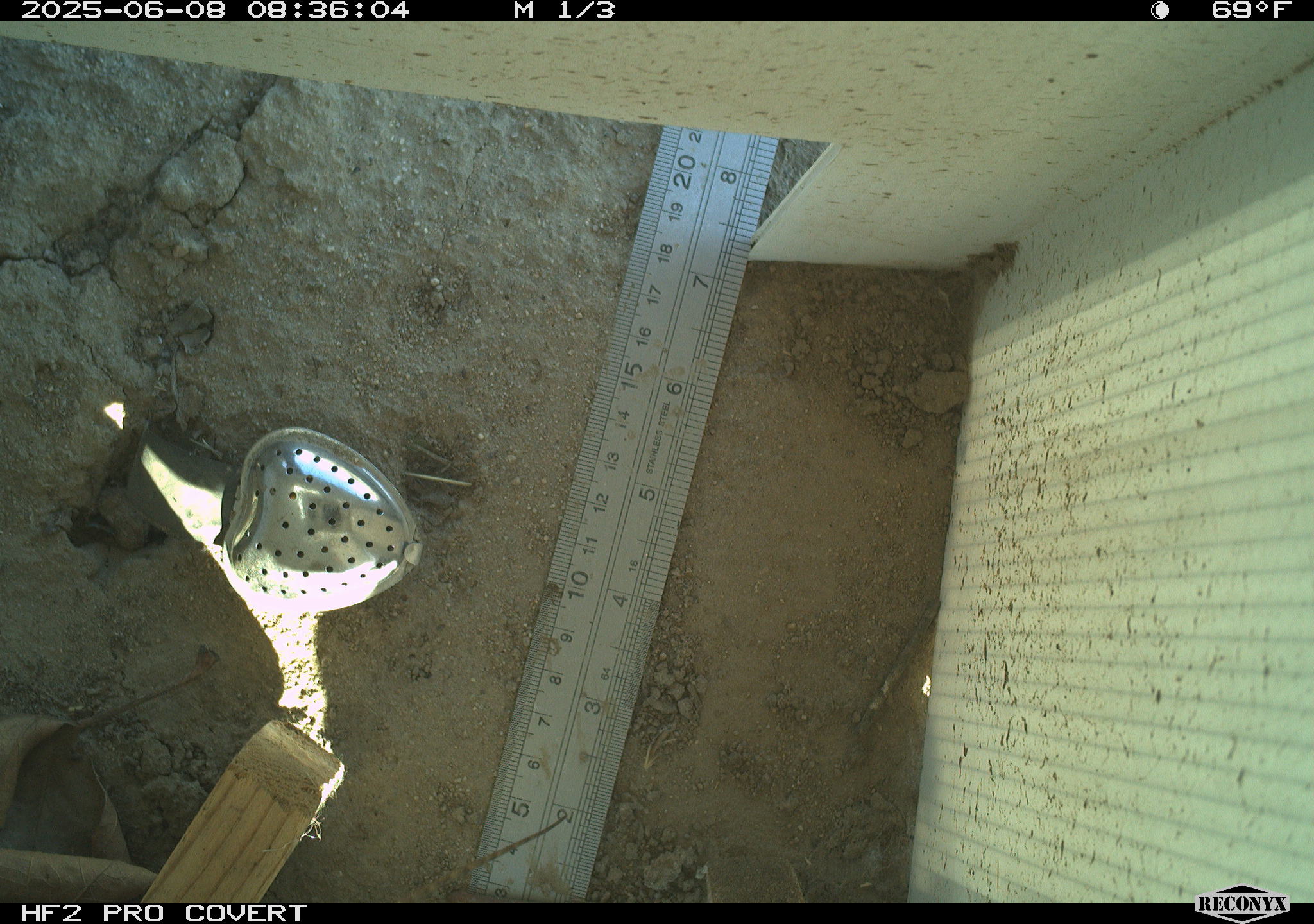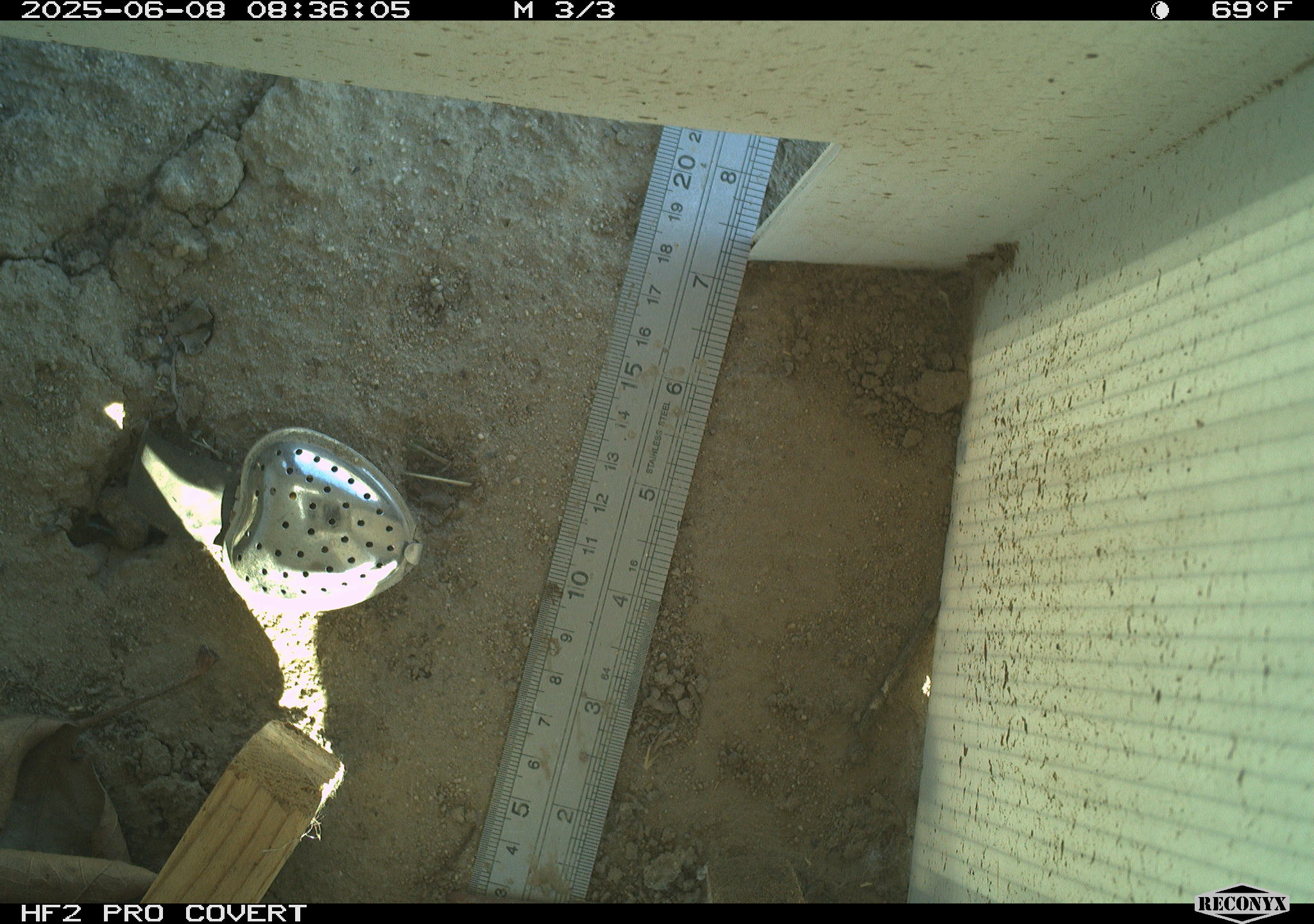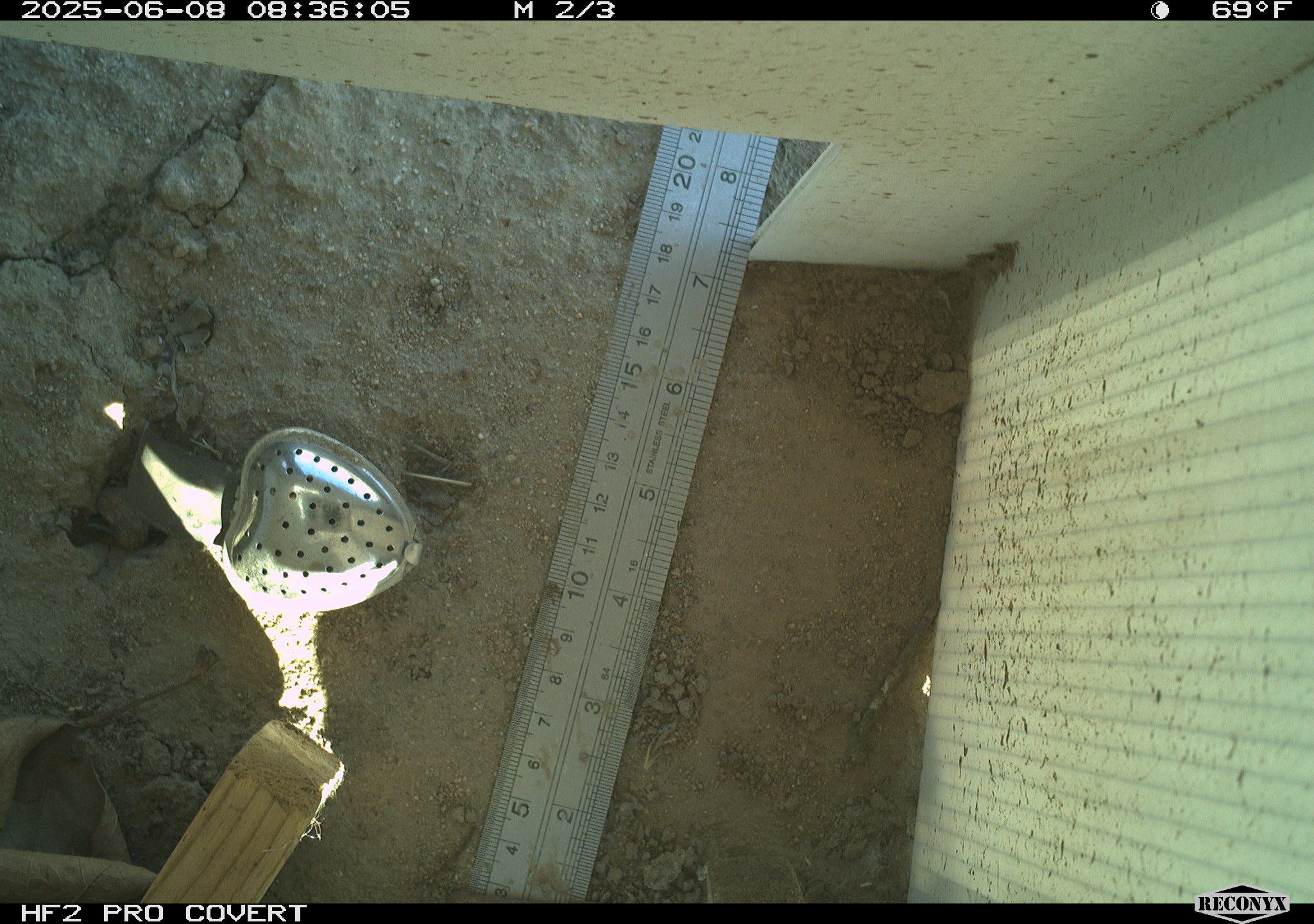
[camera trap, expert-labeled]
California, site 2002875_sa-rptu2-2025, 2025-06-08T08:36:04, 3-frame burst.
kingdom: Animalia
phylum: Chordata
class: Reptilia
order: Squamata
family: Phrynosomatidae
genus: Sceloporus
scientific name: Sceloporus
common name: spiny lizards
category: sceloporus species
Sceloporus species (spiny lizards) (Sceloporus).